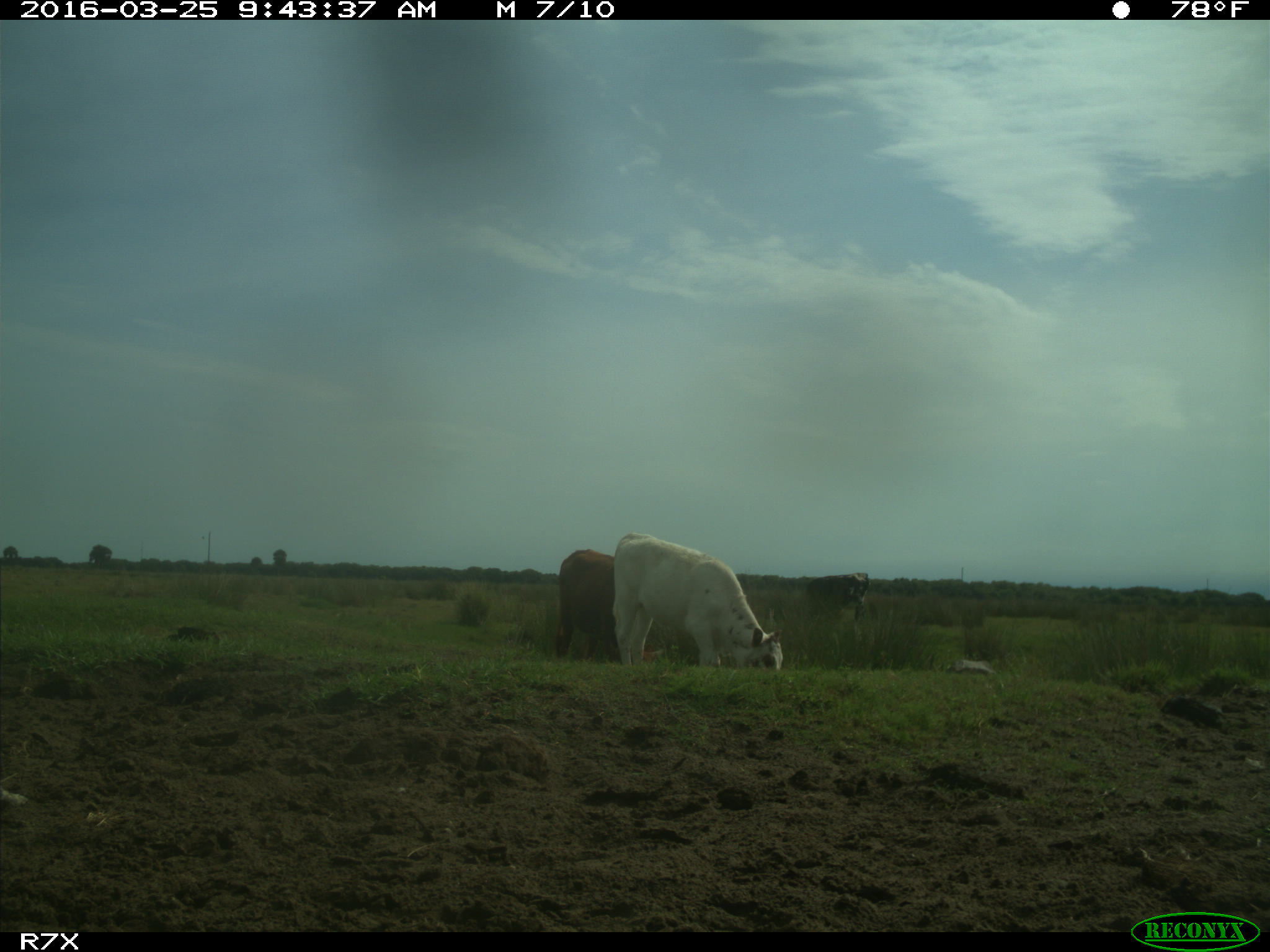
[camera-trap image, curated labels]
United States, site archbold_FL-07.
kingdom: Animalia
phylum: Chordata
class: Mammalia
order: Artiodactyla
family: Bovidae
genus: Bos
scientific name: Bos taurus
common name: domestic cow